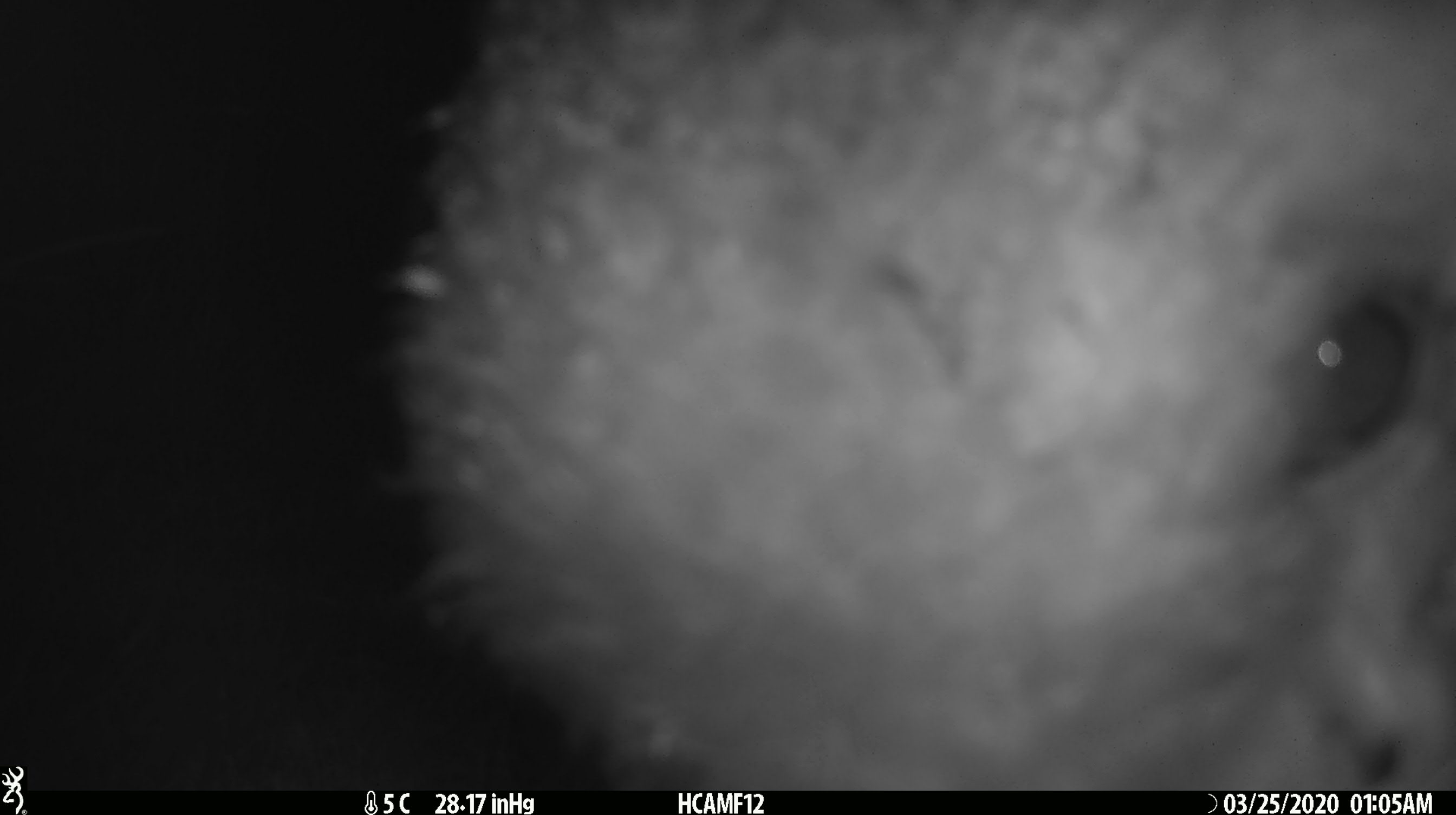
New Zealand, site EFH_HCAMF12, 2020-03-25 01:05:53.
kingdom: Animalia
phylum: Chordata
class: Mammalia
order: Artiodactyla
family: Bovidae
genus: Ovis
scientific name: Ovis aries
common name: domestic sheep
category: sheep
Sheep (domestic sheep) (Ovis aries).